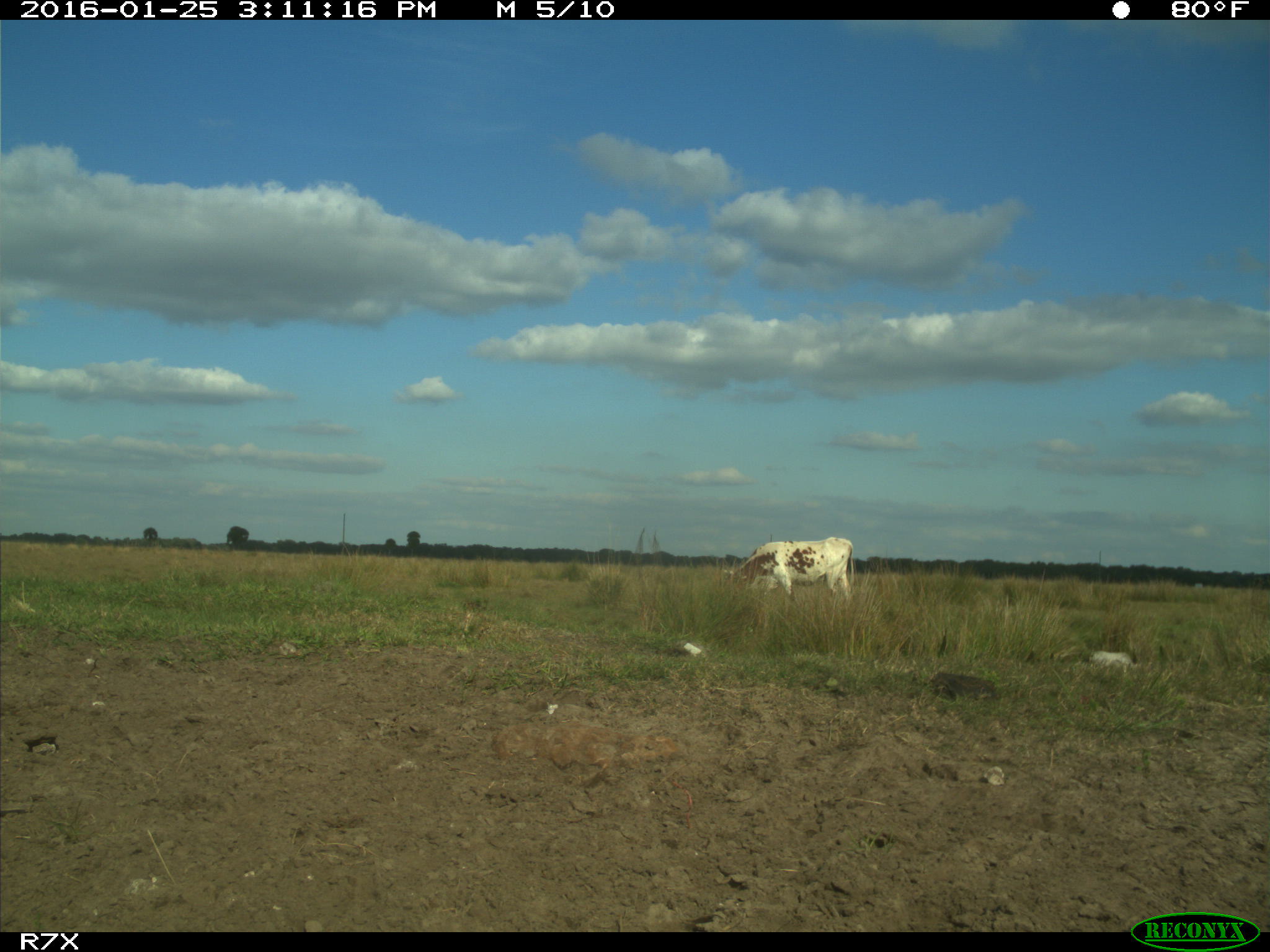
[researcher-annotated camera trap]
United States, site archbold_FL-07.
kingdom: Animalia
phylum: Chordata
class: Mammalia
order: Artiodactyla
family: Bovidae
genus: Bos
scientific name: Bos taurus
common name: domestic cow